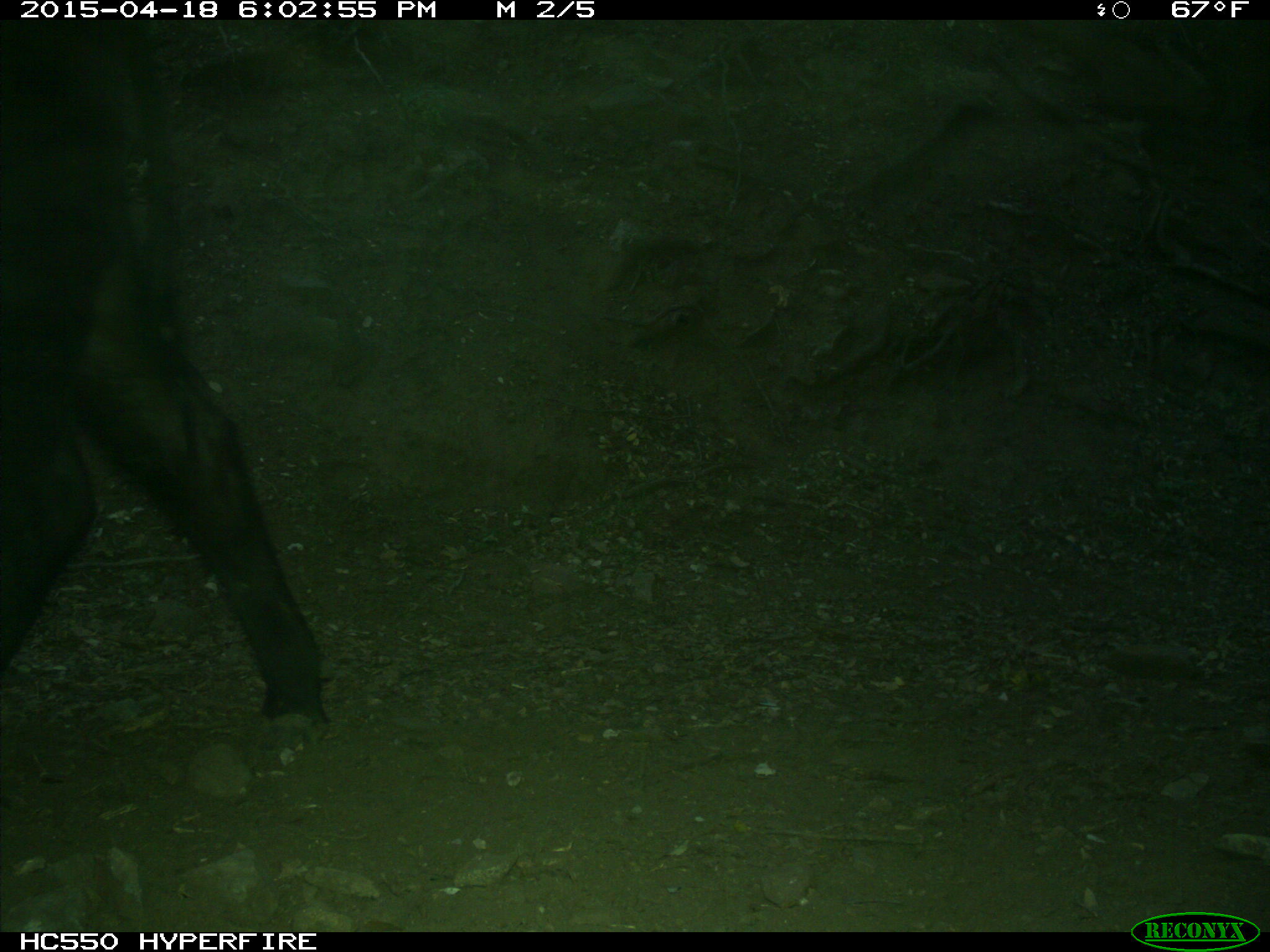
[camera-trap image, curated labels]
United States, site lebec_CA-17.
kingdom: Animalia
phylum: Chordata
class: Mammalia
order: Artiodactyla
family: Bovidae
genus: Bos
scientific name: Bos taurus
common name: domestic cow